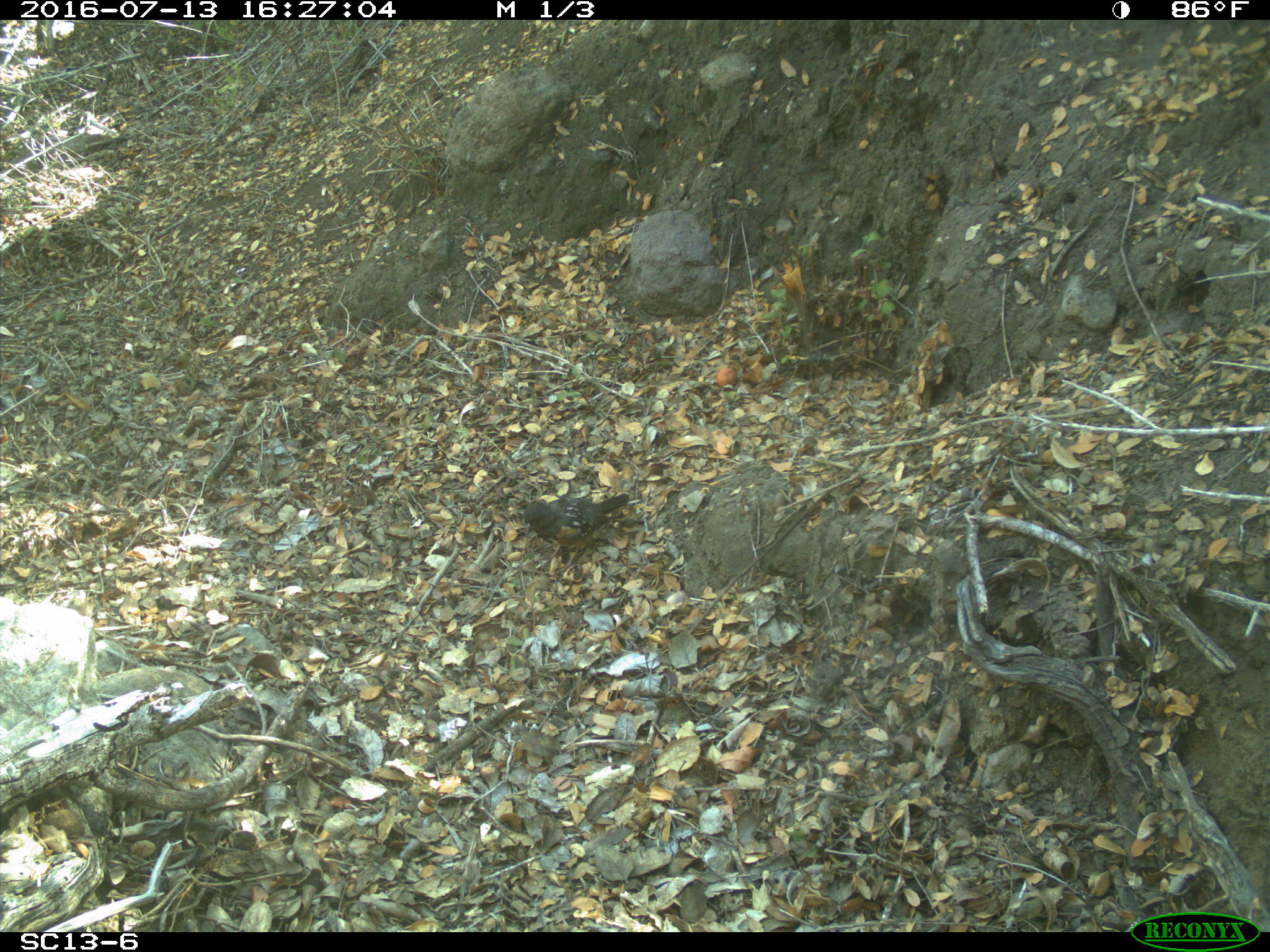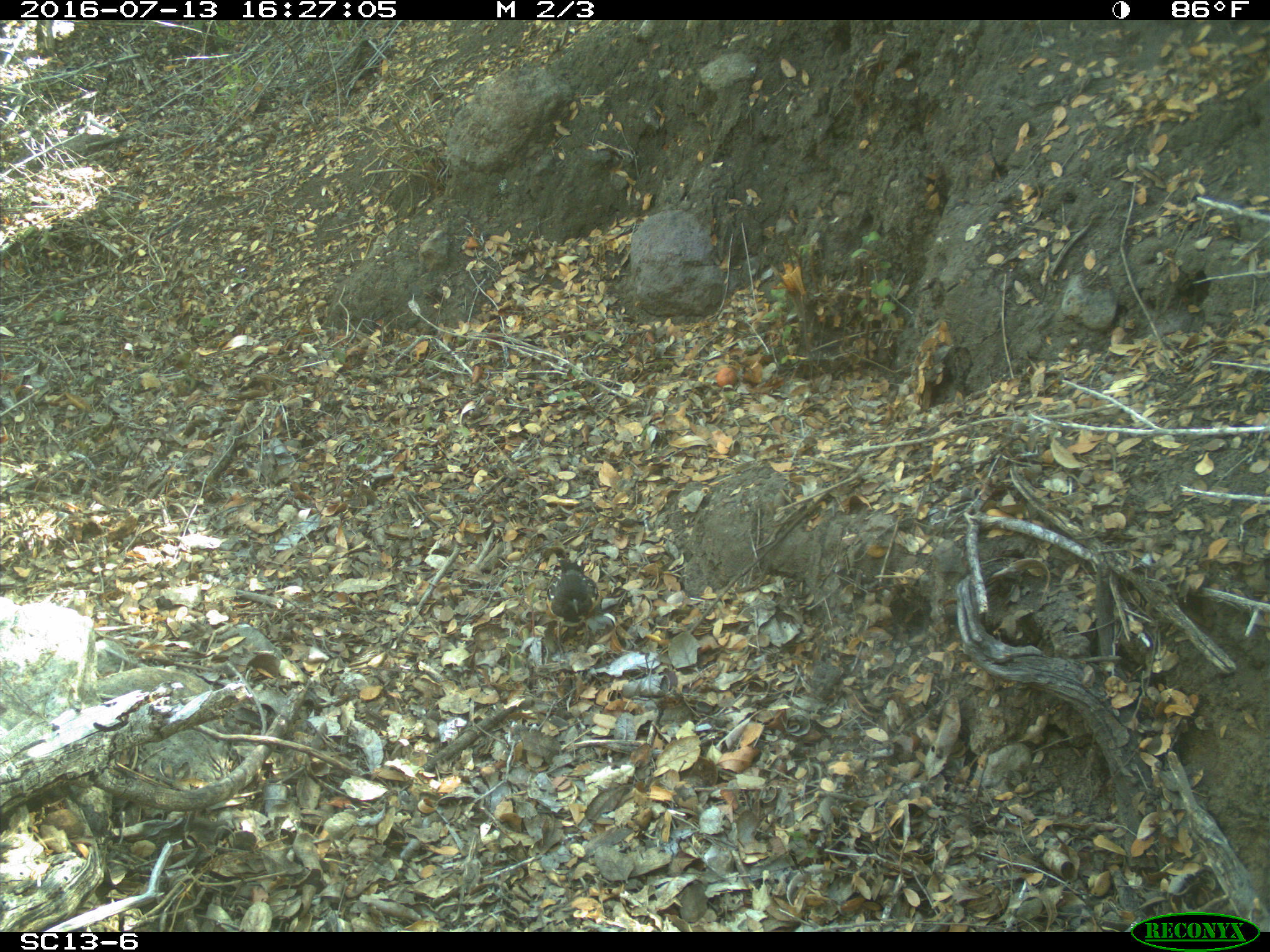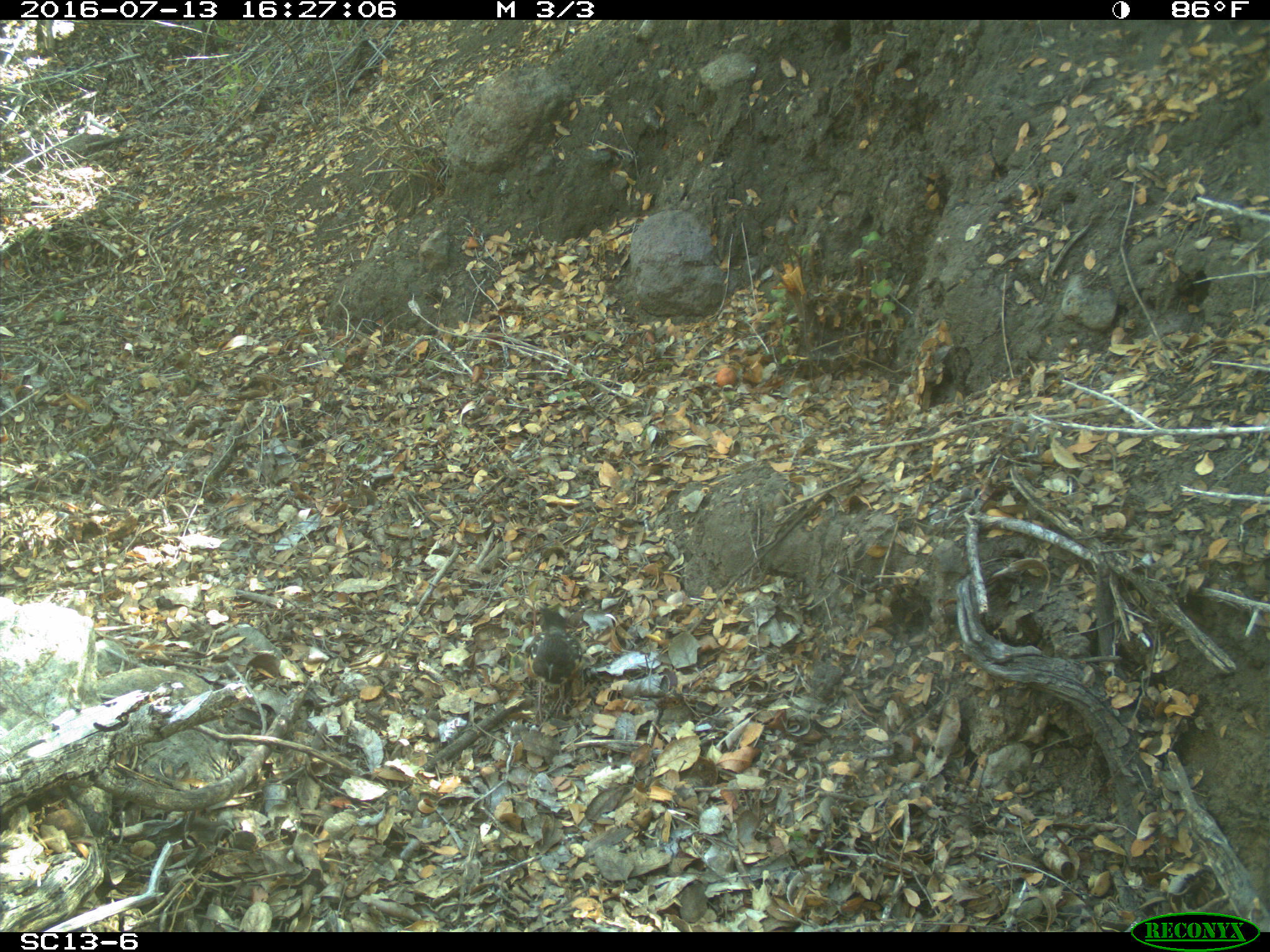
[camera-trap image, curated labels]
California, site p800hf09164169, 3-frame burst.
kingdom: Animalia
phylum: Chordata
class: Aves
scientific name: Aves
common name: bird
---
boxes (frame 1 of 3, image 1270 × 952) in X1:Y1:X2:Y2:
bird: 523:493:629:579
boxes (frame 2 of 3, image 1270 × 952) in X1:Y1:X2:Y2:
bird: 546:562:600:654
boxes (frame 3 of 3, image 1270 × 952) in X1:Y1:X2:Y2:
bird: 526:609:582:726